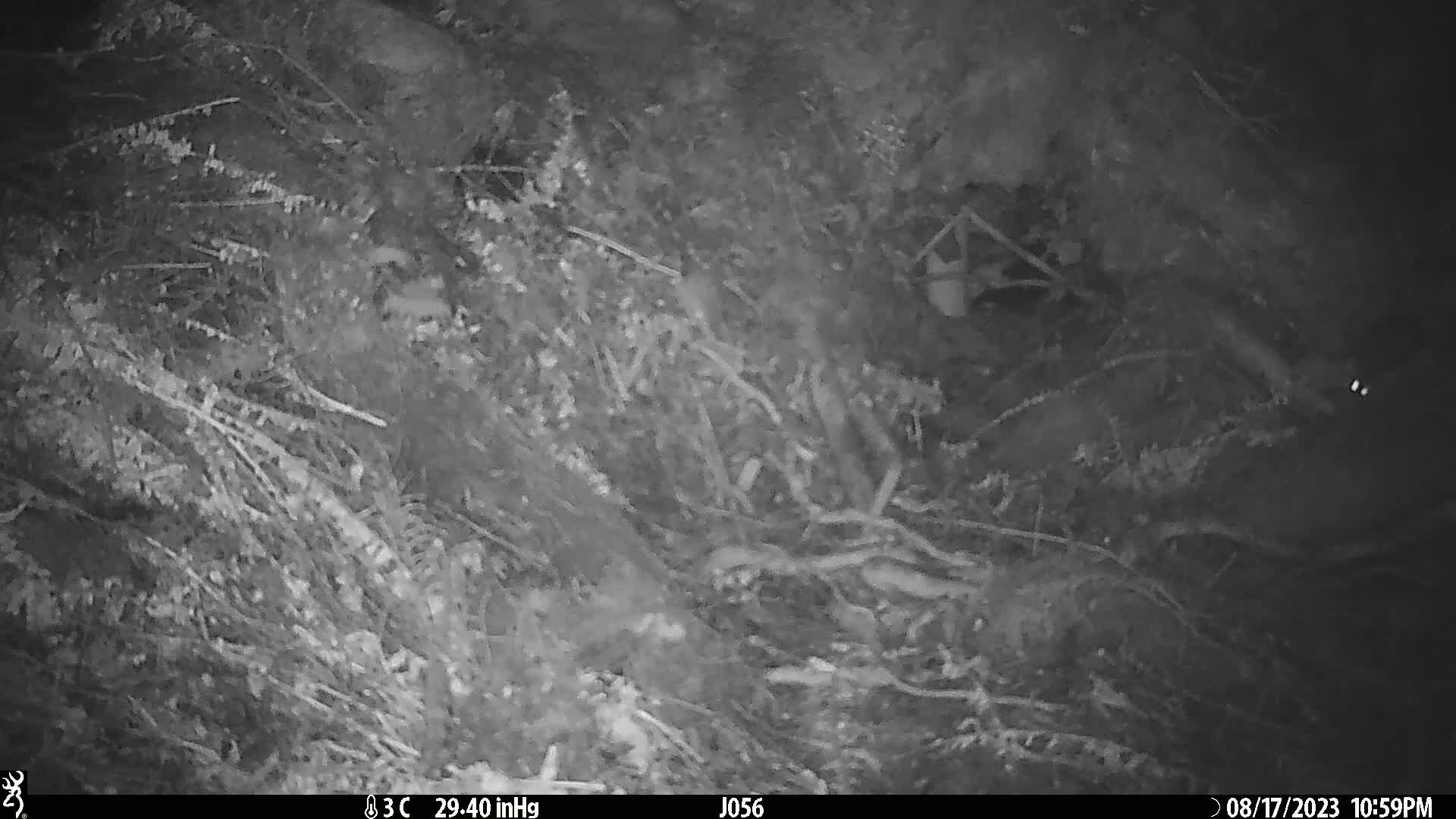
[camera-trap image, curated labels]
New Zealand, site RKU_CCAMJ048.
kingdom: Animalia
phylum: Chordata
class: Mammalia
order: Rodentia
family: Muridae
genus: Rattus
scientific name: Rattus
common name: rat